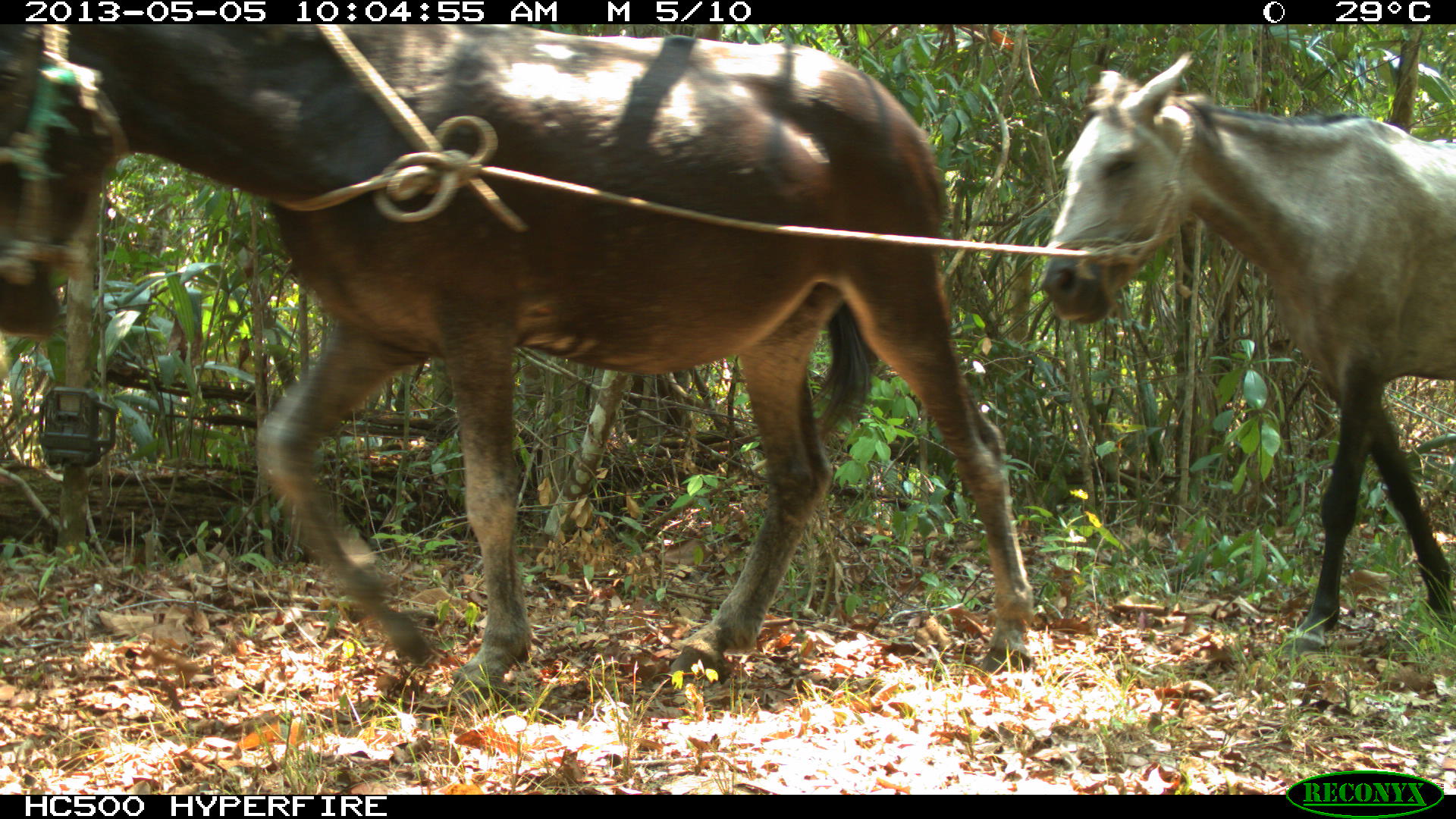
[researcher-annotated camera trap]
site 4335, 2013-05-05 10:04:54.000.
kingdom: Animalia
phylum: Chordata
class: Mammalia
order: Perissodactyla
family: Equidae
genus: Equus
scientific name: Equus ferus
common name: wild horse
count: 3